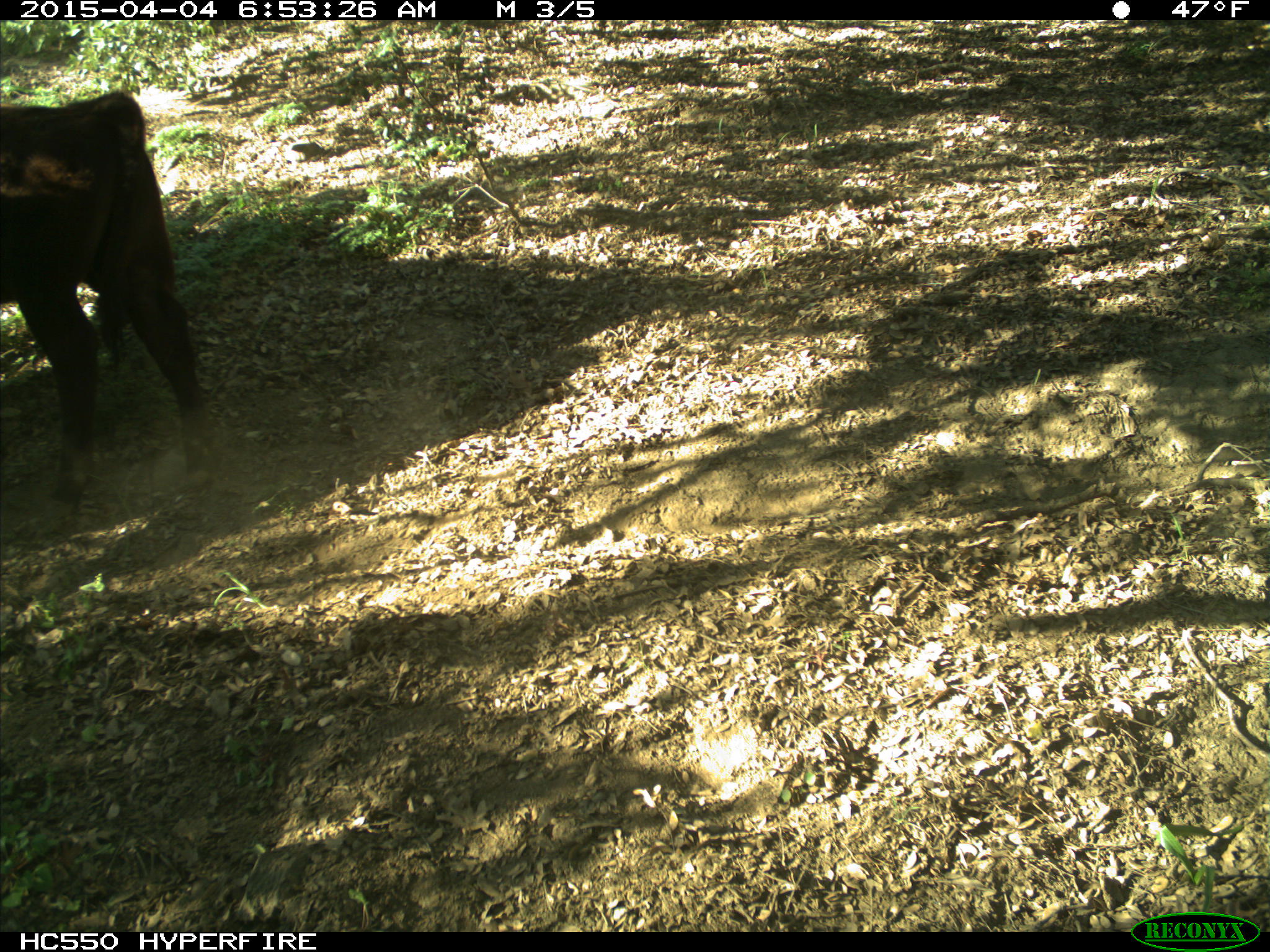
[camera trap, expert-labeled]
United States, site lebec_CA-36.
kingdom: Animalia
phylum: Chordata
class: Mammalia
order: Artiodactyla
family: Bovidae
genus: Bos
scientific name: Bos taurus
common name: domestic cow